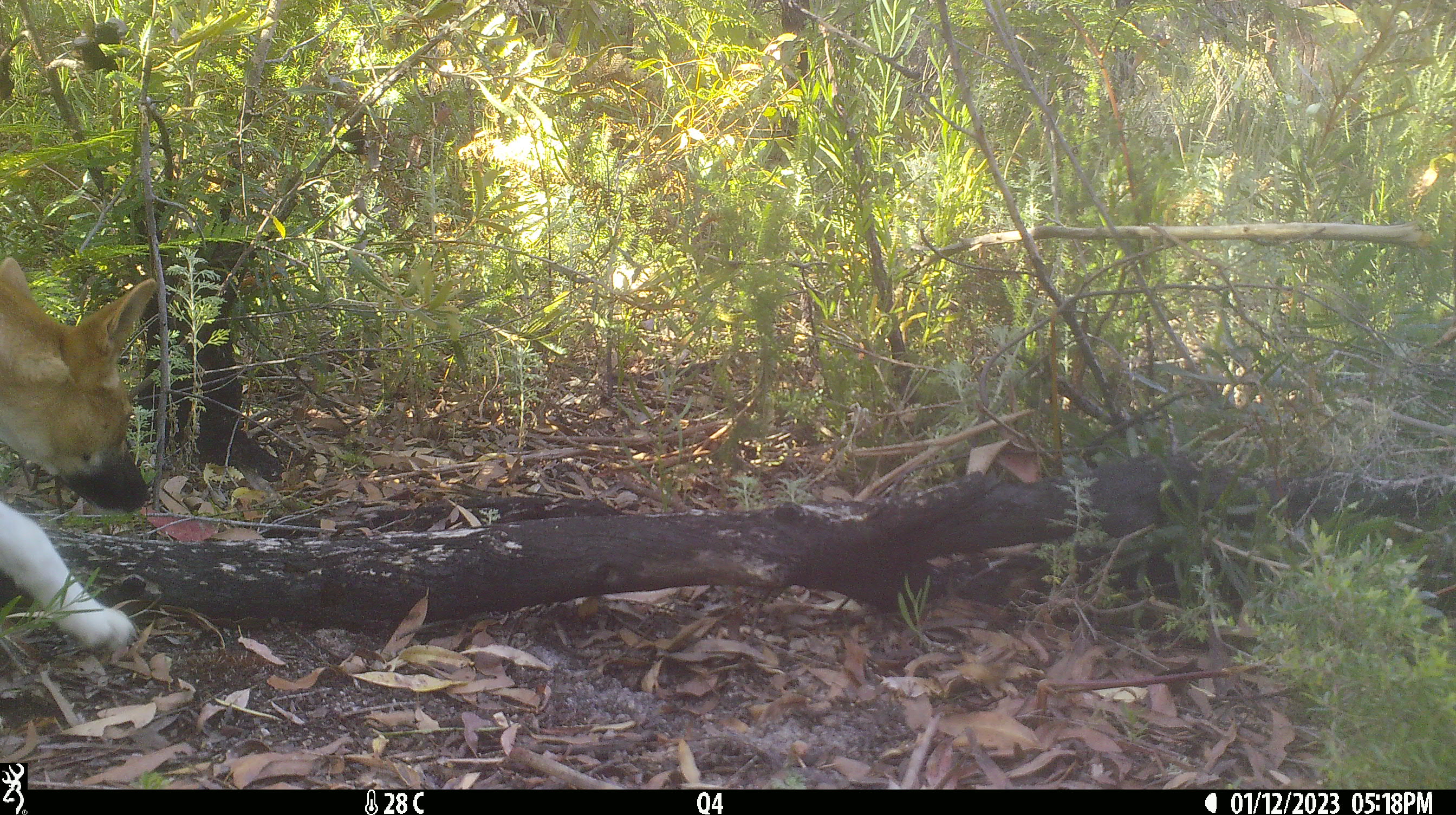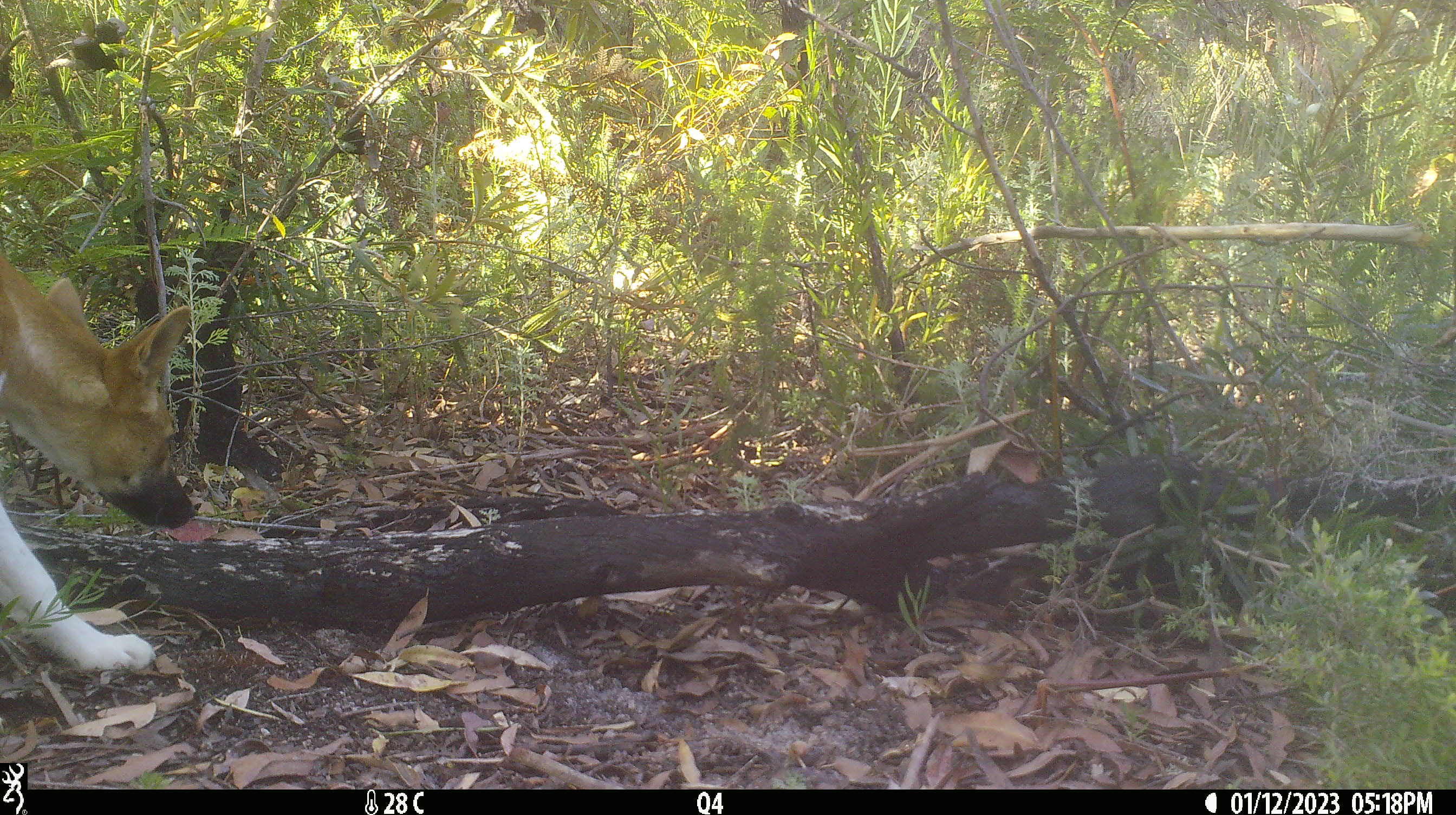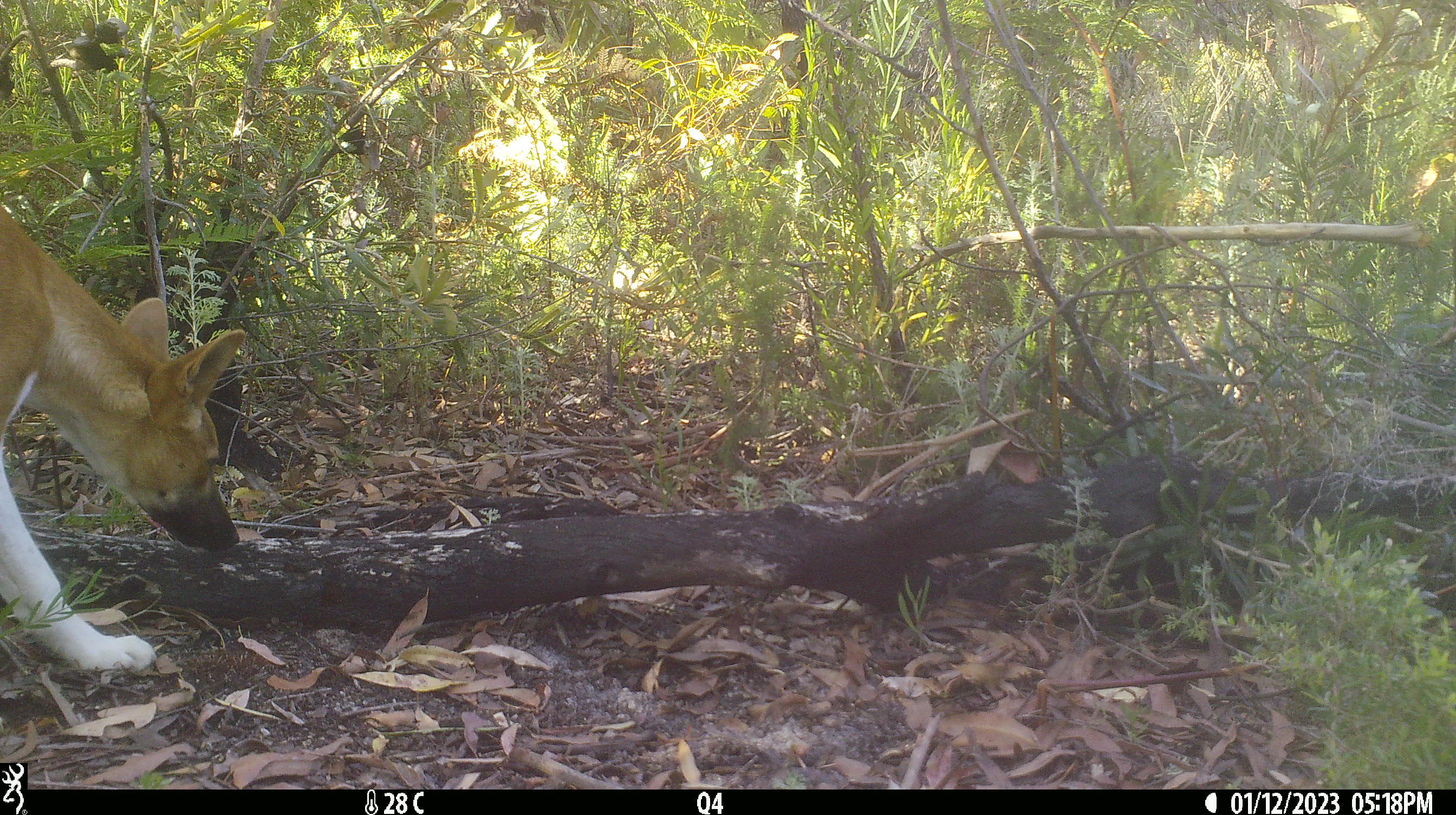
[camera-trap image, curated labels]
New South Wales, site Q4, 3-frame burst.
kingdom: Animalia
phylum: Chordata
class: Mammalia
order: Carnivora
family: Canidae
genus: Canis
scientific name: Canis familiaris dingo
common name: dingo